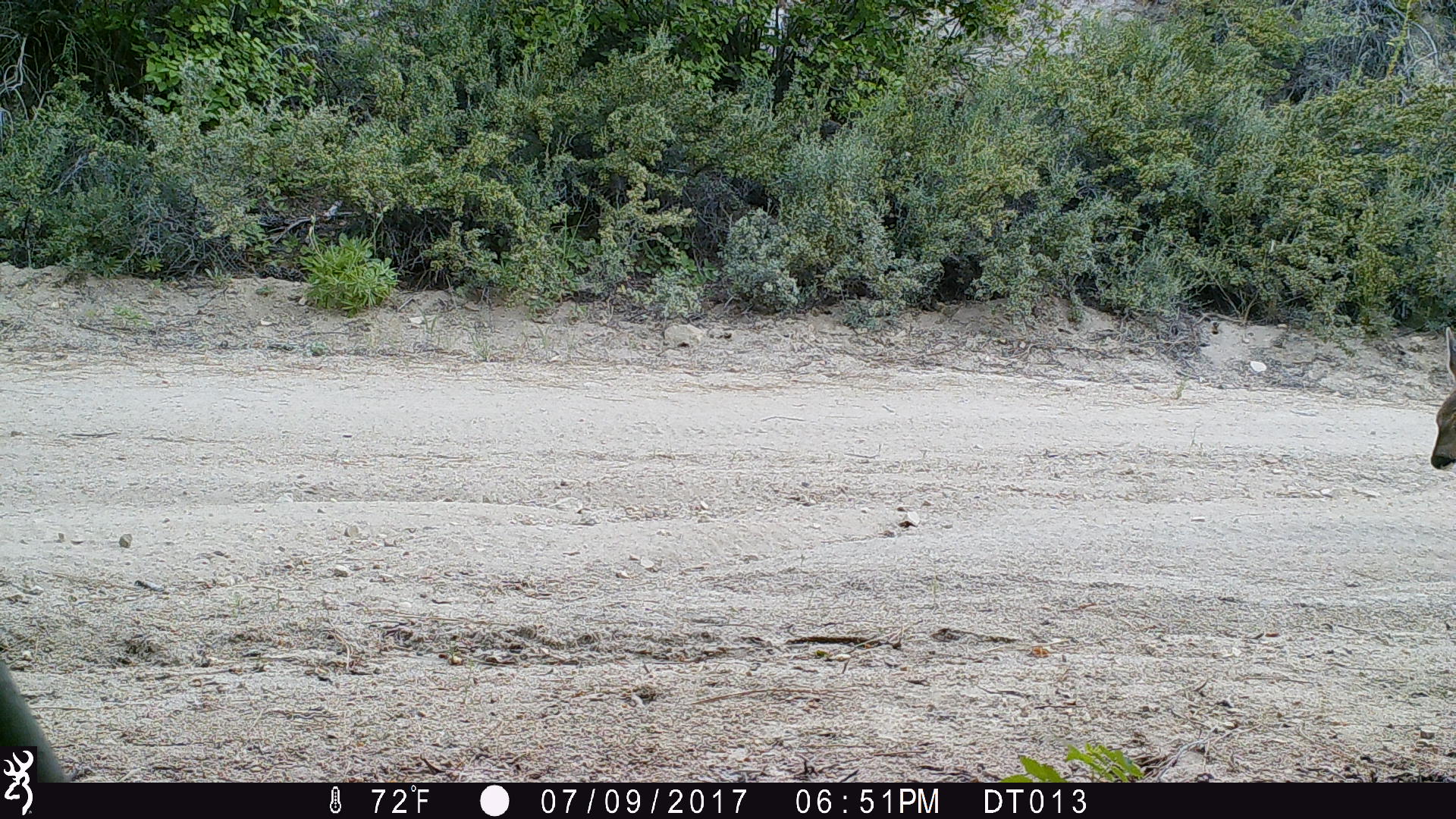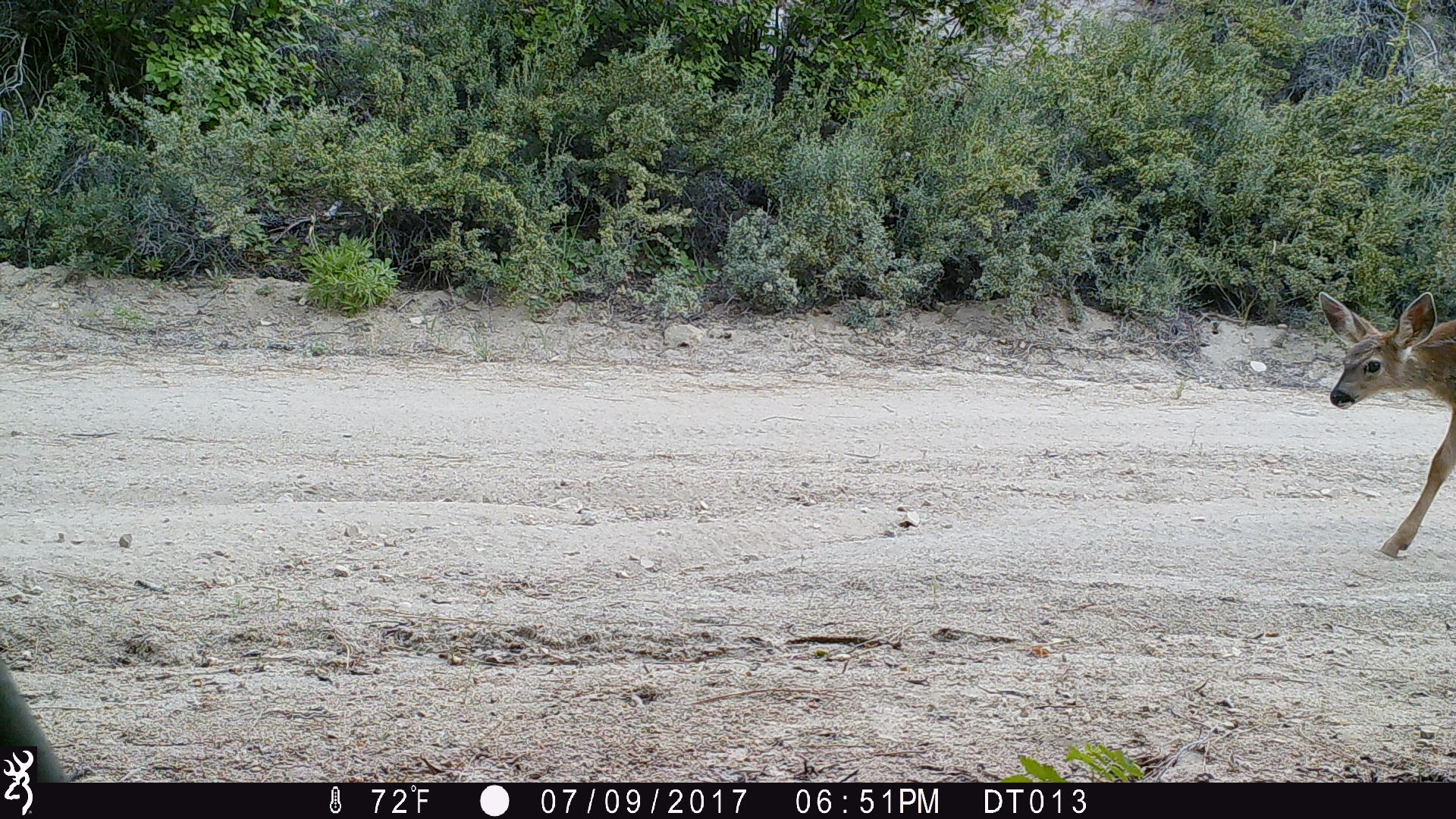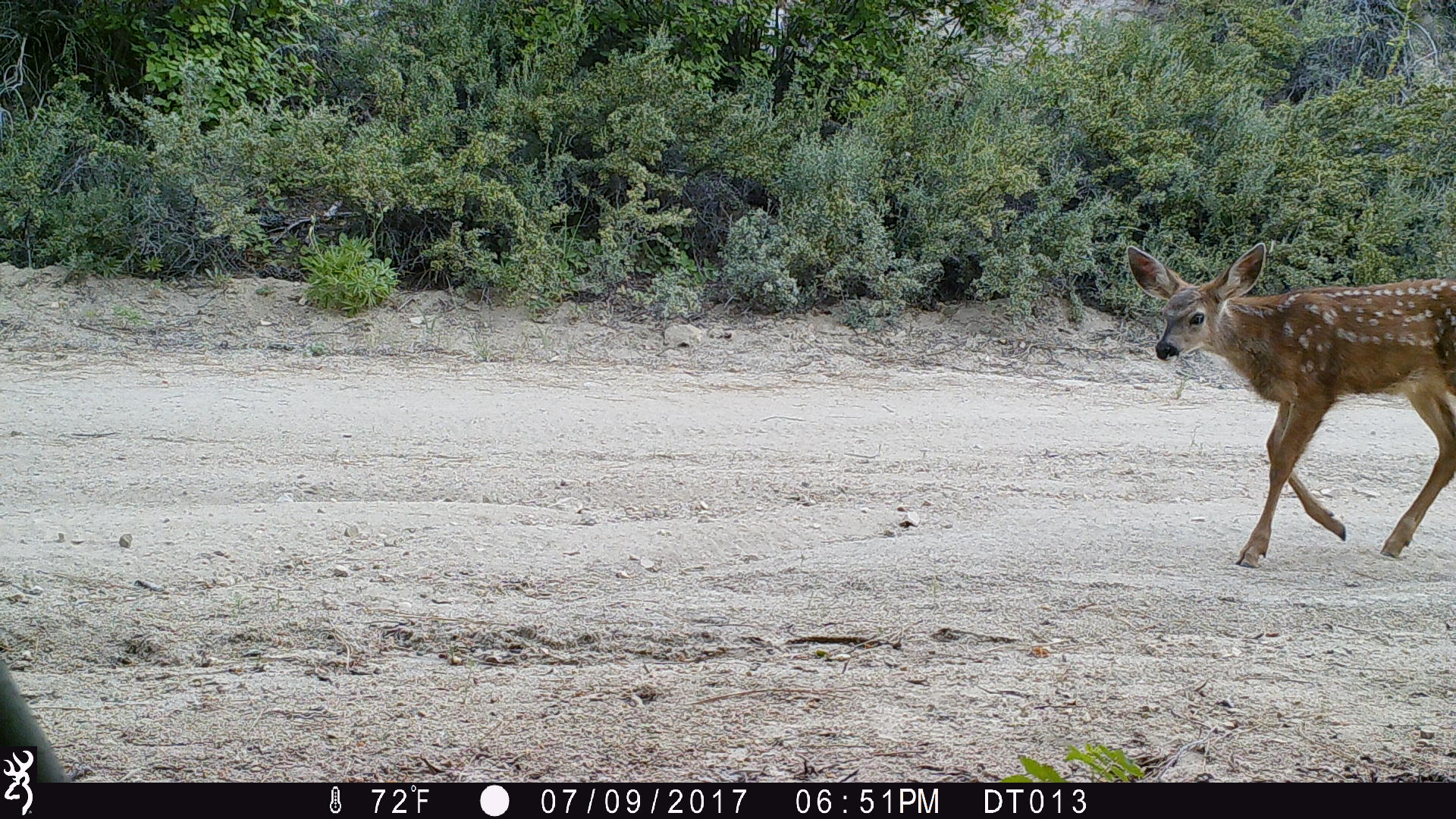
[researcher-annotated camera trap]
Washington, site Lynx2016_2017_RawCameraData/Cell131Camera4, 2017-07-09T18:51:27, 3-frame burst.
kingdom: Animalia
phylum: Chordata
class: Mammalia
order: Artiodactyla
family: Cervidae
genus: Odocoileus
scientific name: Odocoileus hemionus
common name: mule deer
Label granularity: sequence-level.